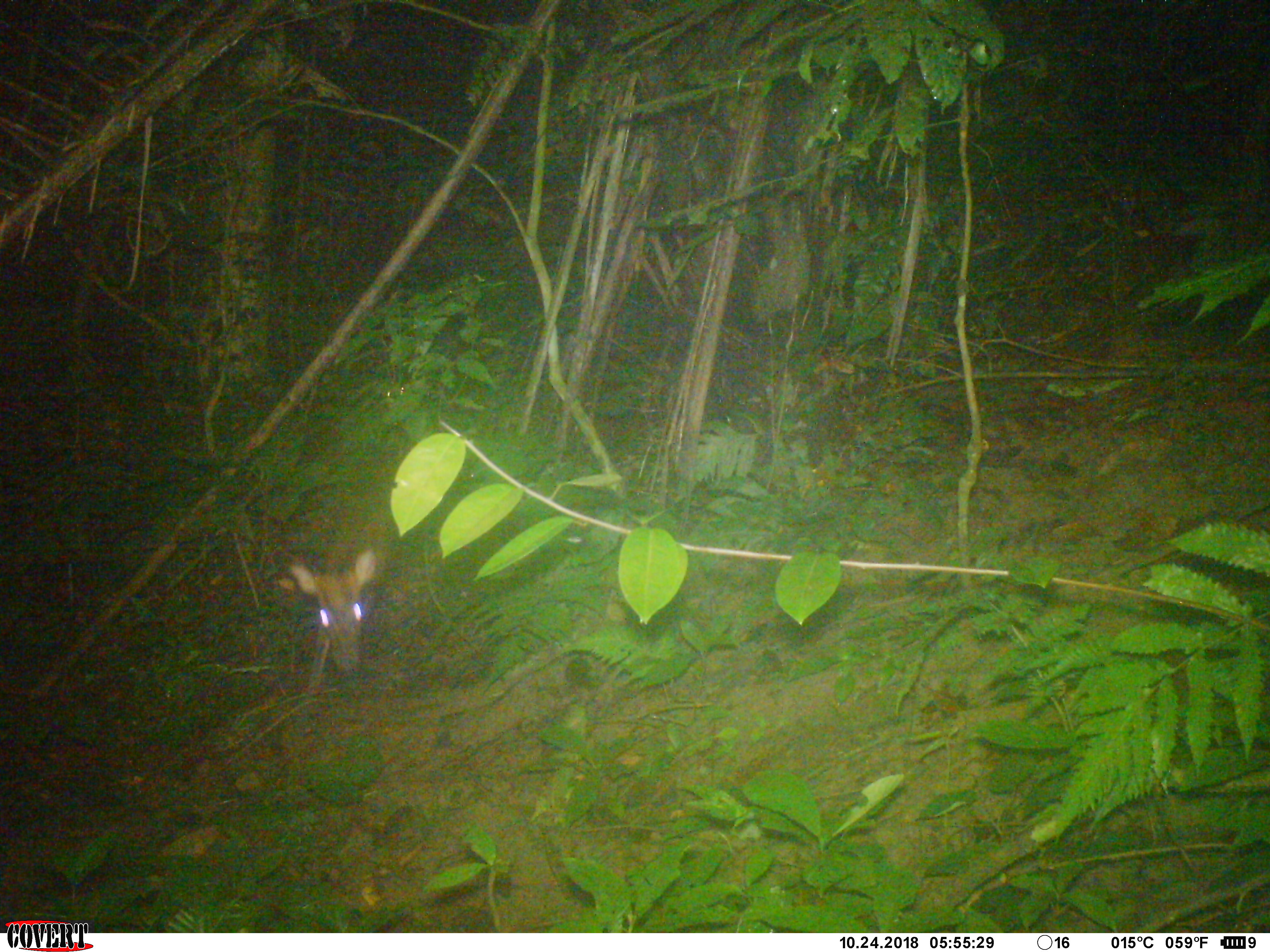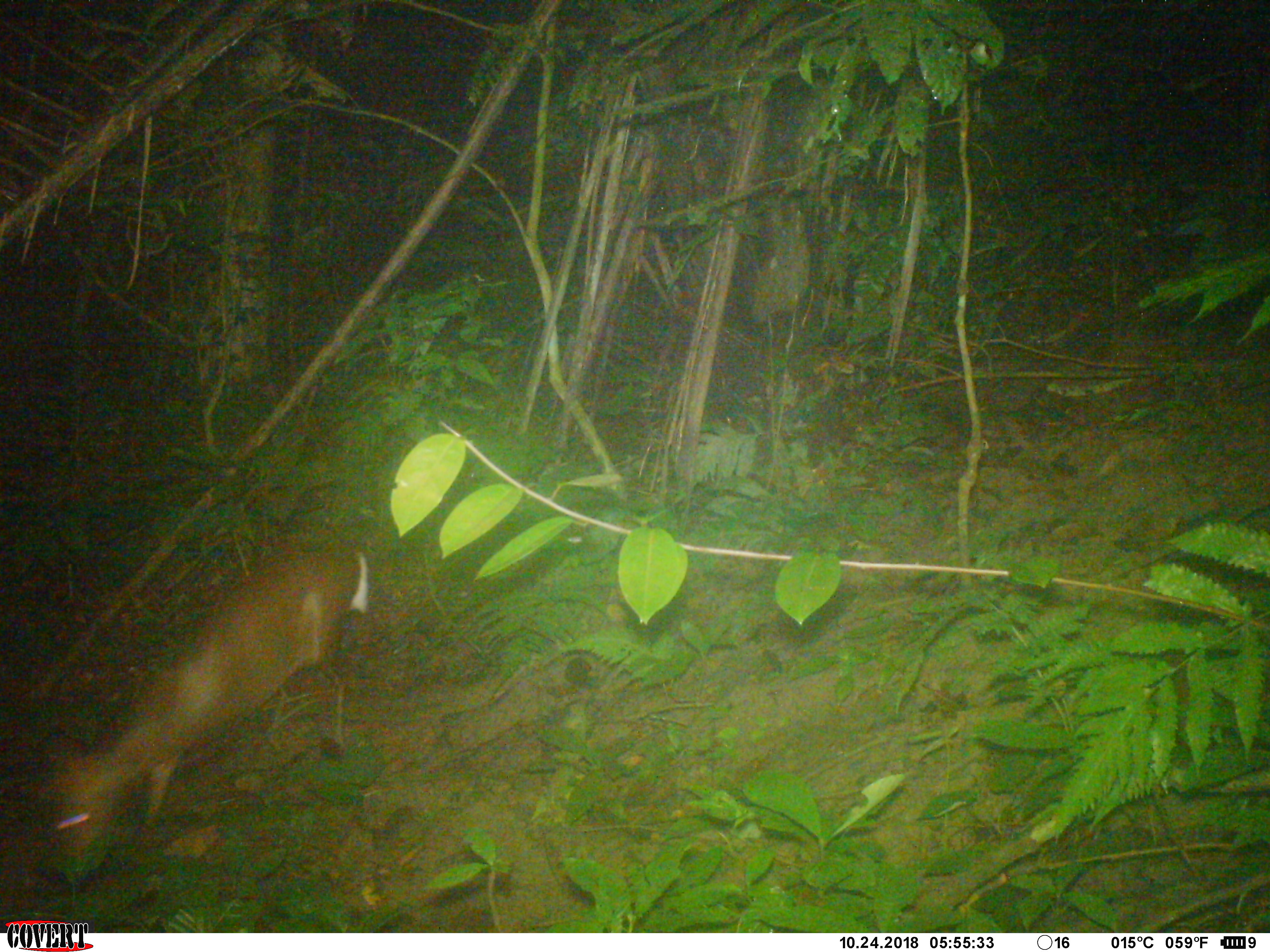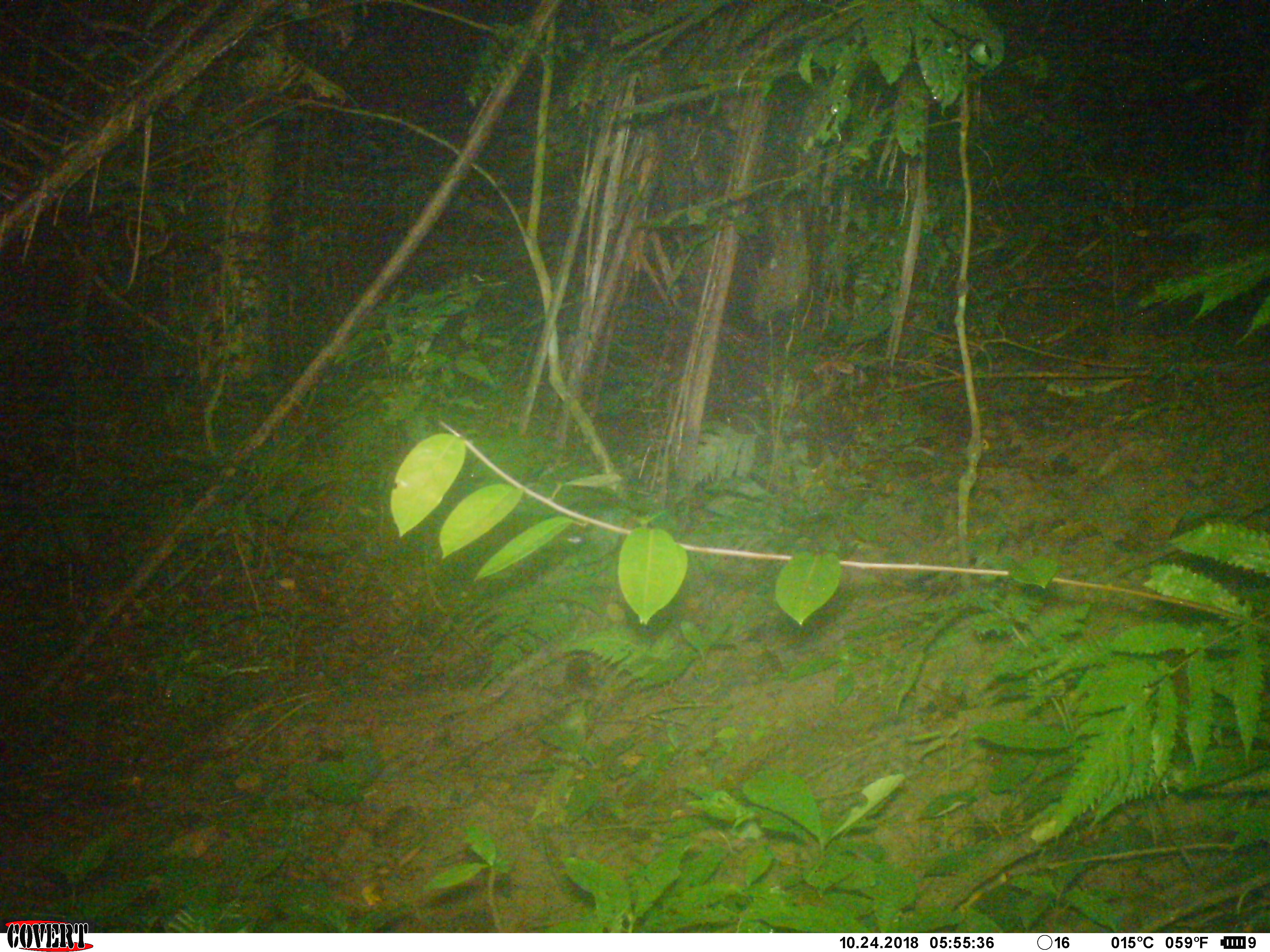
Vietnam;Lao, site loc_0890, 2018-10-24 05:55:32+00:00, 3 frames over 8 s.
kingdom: Animalia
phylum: Chordata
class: Mammalia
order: Artiodactyla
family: Cervidae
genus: Muntiacus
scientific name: Muntiacus rooseveltorum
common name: roosevelt's muntjac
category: roosevelts muntjac group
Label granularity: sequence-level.